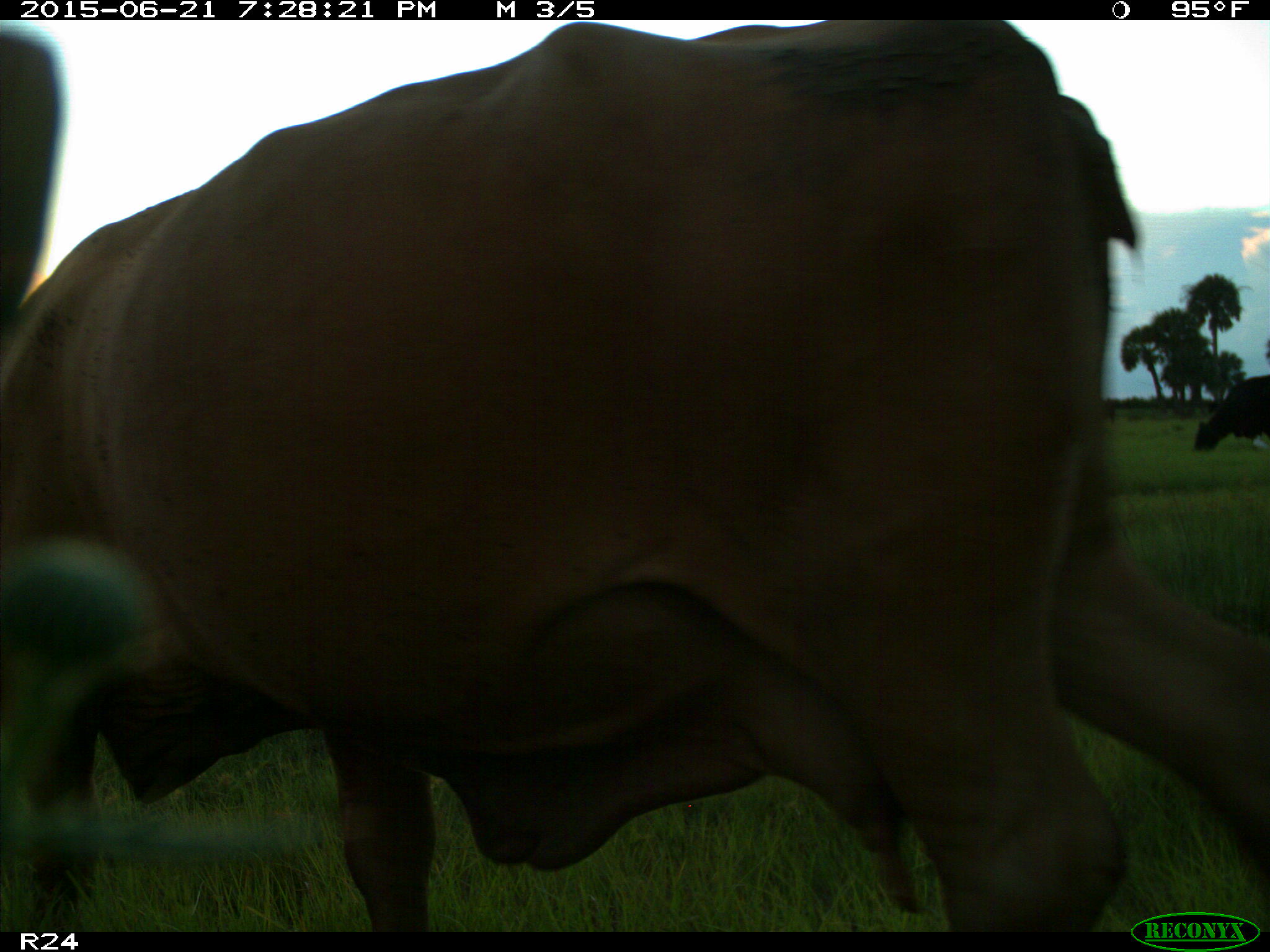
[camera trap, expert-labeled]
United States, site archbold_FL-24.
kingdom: Animalia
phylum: Chordata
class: Mammalia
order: Artiodactyla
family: Bovidae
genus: Bos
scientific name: Bos taurus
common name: domestic cow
Bos taurus (domestic cow).